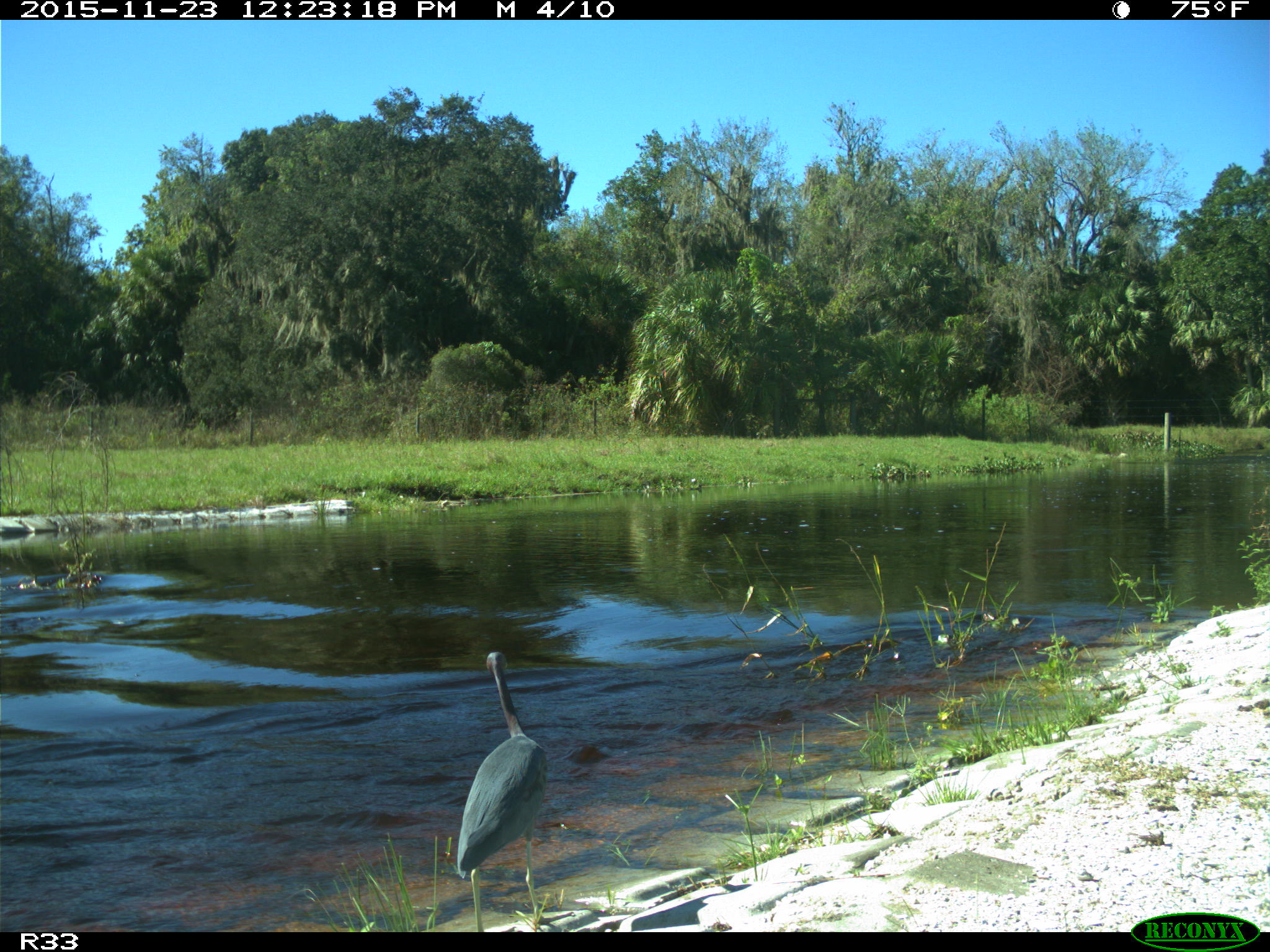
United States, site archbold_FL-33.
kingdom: Animalia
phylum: Chordata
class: Aves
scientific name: Aves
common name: birds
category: unidentified bird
Unidentified bird (birds) (Aves).